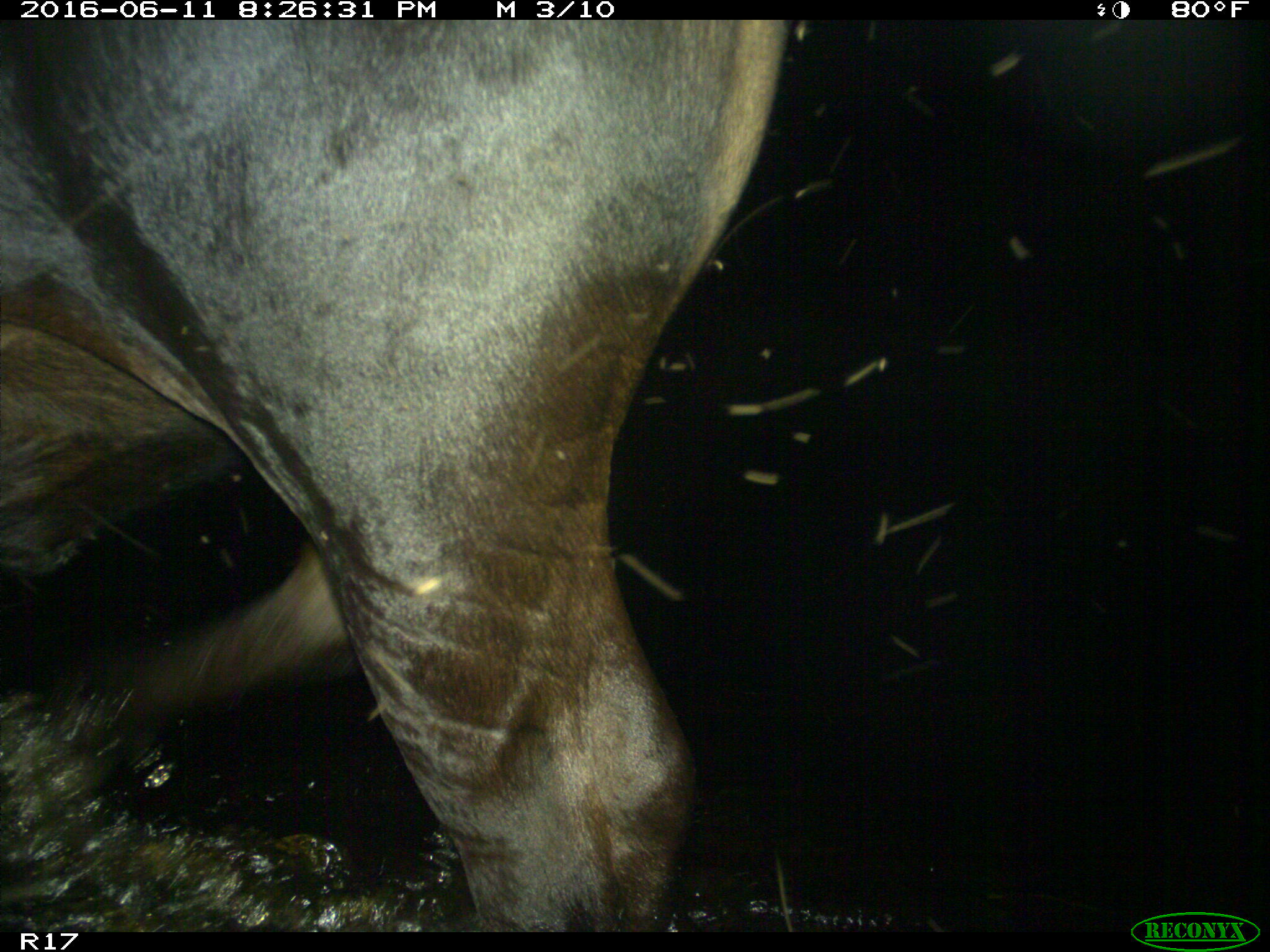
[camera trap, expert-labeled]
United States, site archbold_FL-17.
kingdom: Animalia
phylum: Chordata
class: Mammalia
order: Artiodactyla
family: Bovidae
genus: Bos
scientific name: Bos taurus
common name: domestic cow